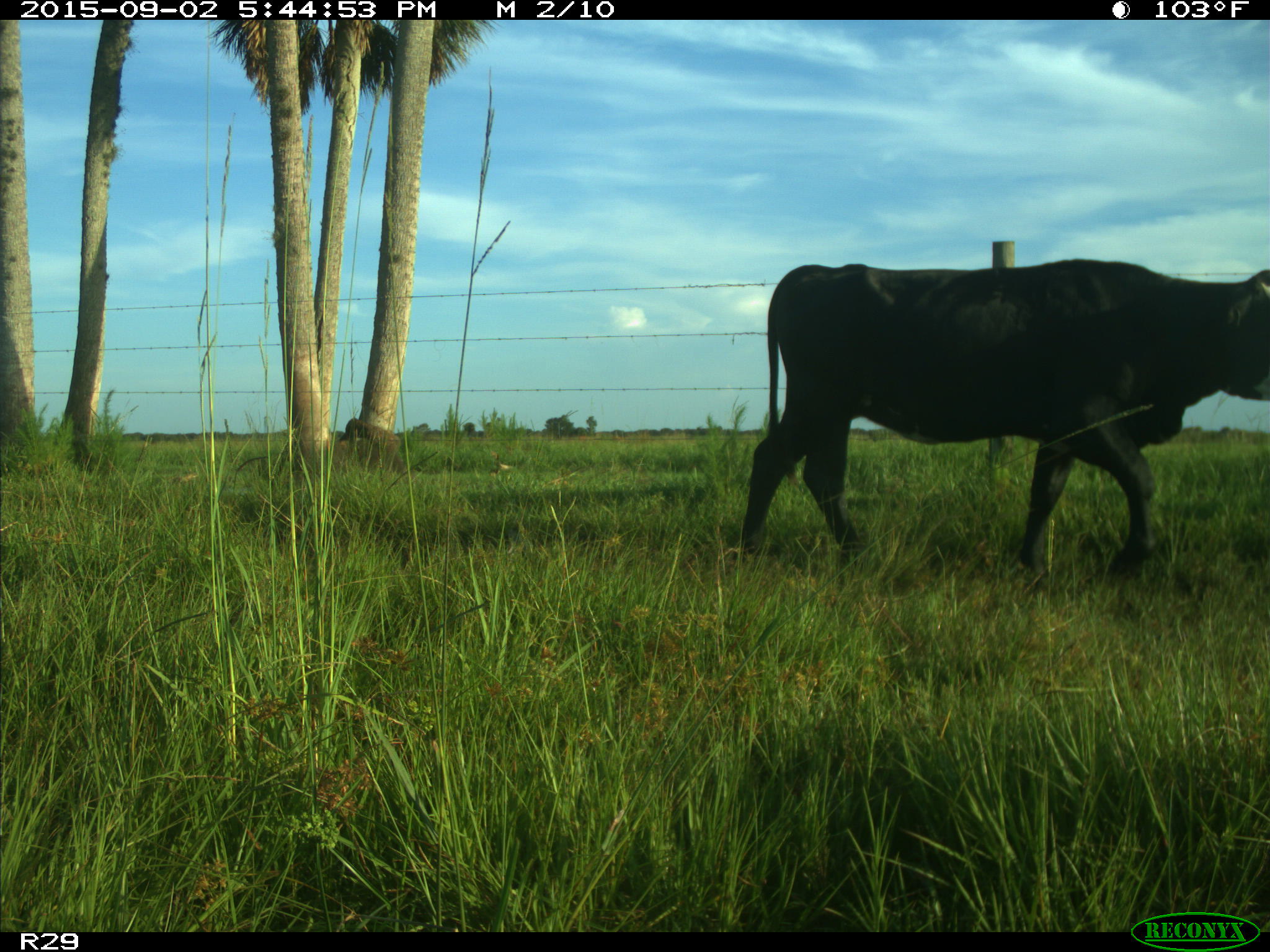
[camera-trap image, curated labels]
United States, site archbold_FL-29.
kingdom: Animalia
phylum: Chordata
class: Mammalia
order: Artiodactyla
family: Bovidae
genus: Bos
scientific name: Bos taurus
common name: domestic cow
Bos taurus (domestic cow).